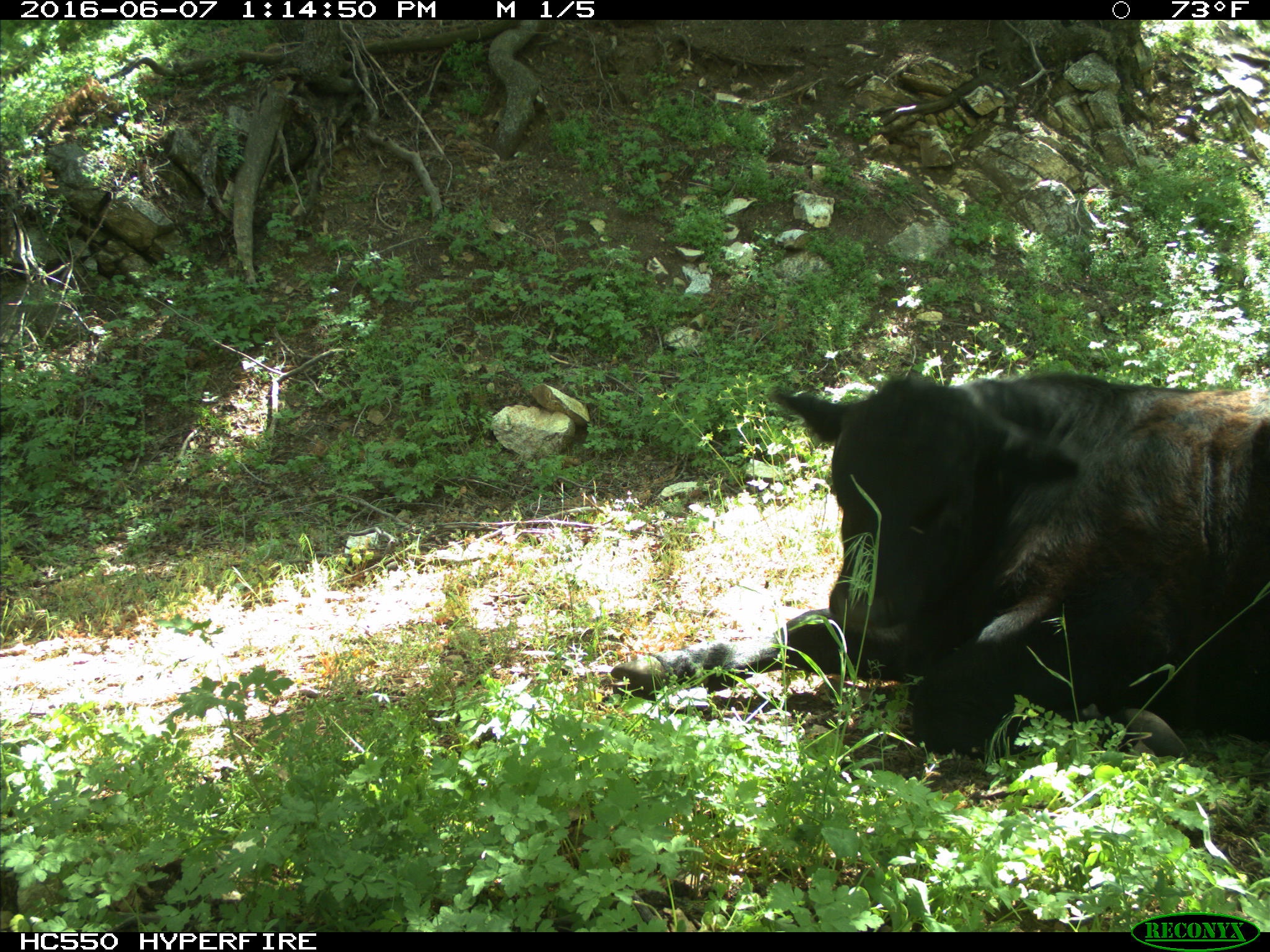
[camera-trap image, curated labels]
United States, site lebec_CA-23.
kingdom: Animalia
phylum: Chordata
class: Mammalia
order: Artiodactyla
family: Bovidae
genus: Bos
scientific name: Bos taurus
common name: domestic cow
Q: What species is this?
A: Bos taurus (domestic cow).